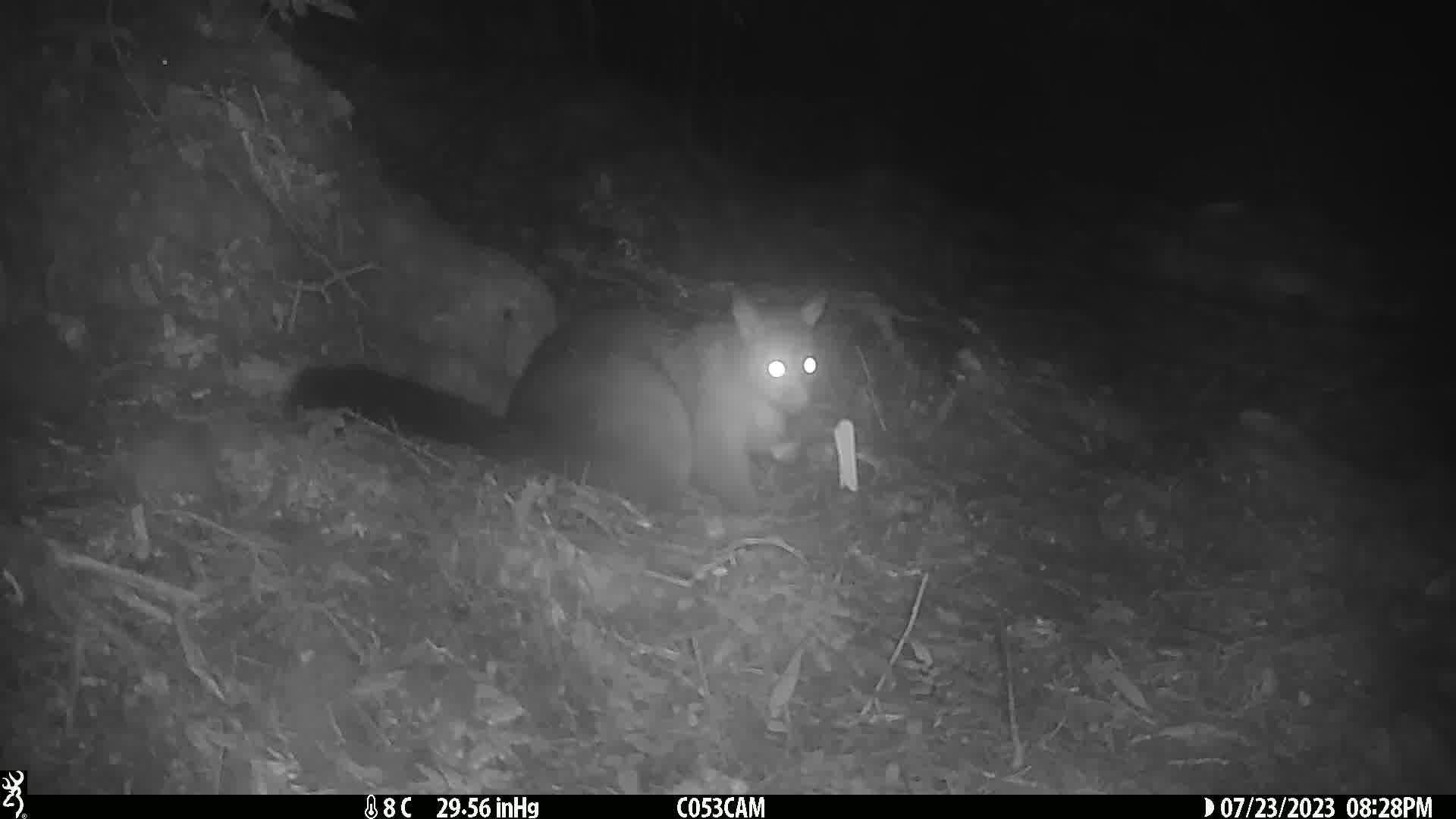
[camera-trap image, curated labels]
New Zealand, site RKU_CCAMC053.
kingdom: Animalia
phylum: Chordata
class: Mammalia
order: Diprotodontia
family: Phalangeridae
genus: Trichosurus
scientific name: Trichosurus vulpecula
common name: common brushtail possum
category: possum